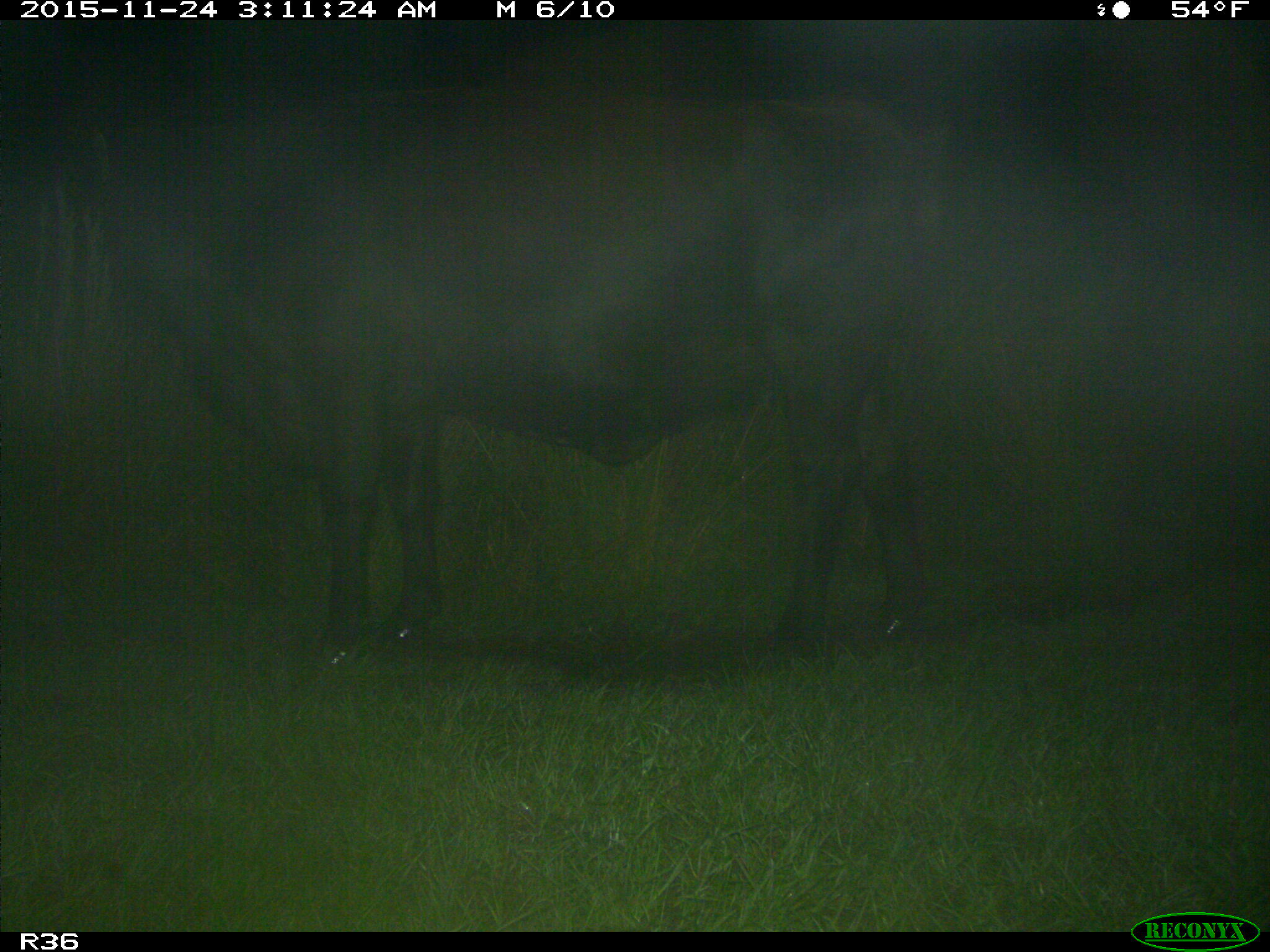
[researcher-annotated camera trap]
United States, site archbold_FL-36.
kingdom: Animalia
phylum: Chordata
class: Mammalia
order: Artiodactyla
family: Bovidae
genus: Bos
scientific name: Bos taurus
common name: domestic cow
Bos taurus (domestic cow).